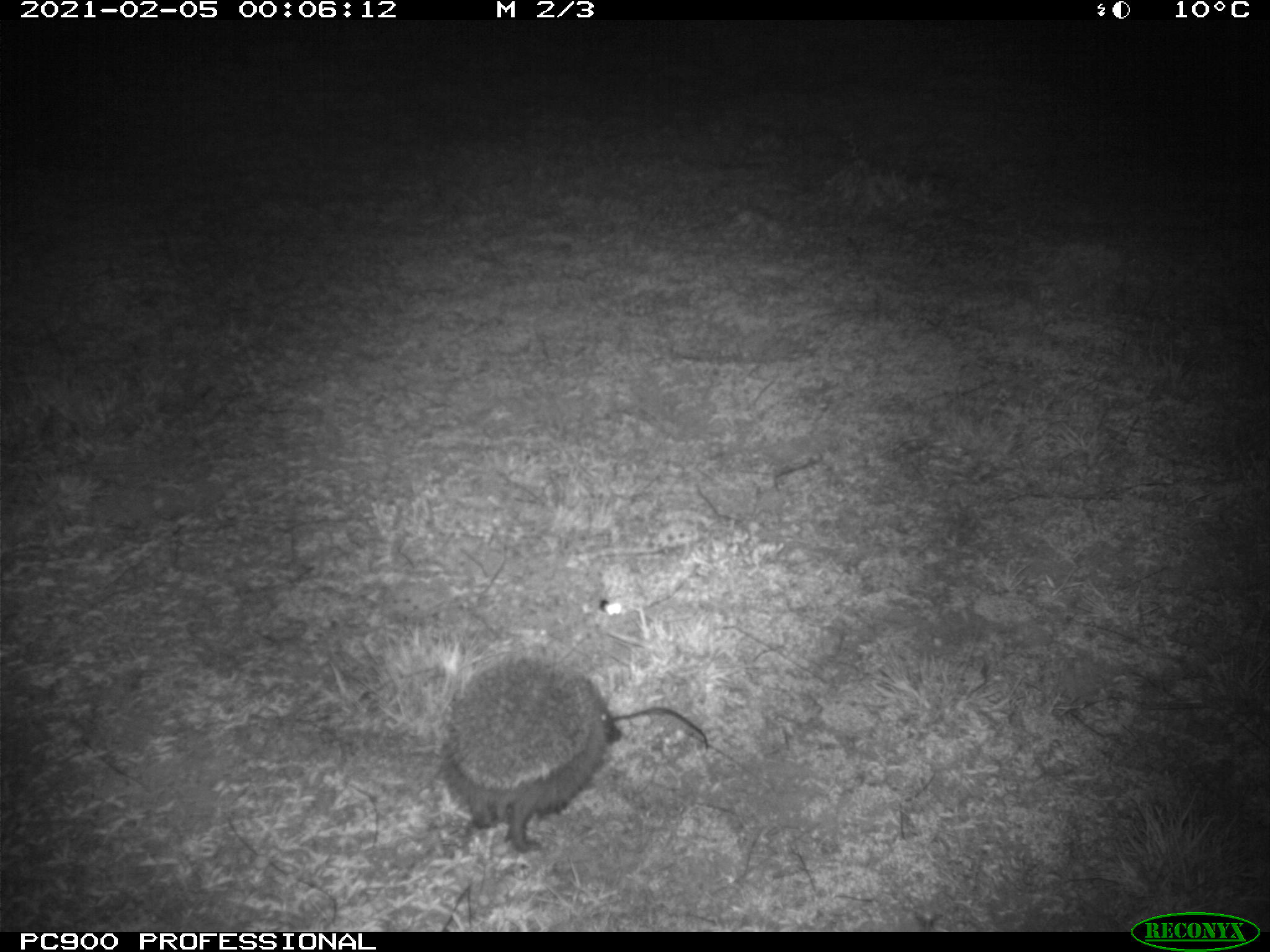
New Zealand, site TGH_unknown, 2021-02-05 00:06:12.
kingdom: Animalia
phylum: Chordata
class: Mammalia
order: Eulipotyphla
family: Erinaceidae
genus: Erinaceus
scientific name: Erinaceus europaeus europaeus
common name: european hedgehog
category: hedgehog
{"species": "hedgehog (european hedgehog) (Erinaceus europaeus europaeus)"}